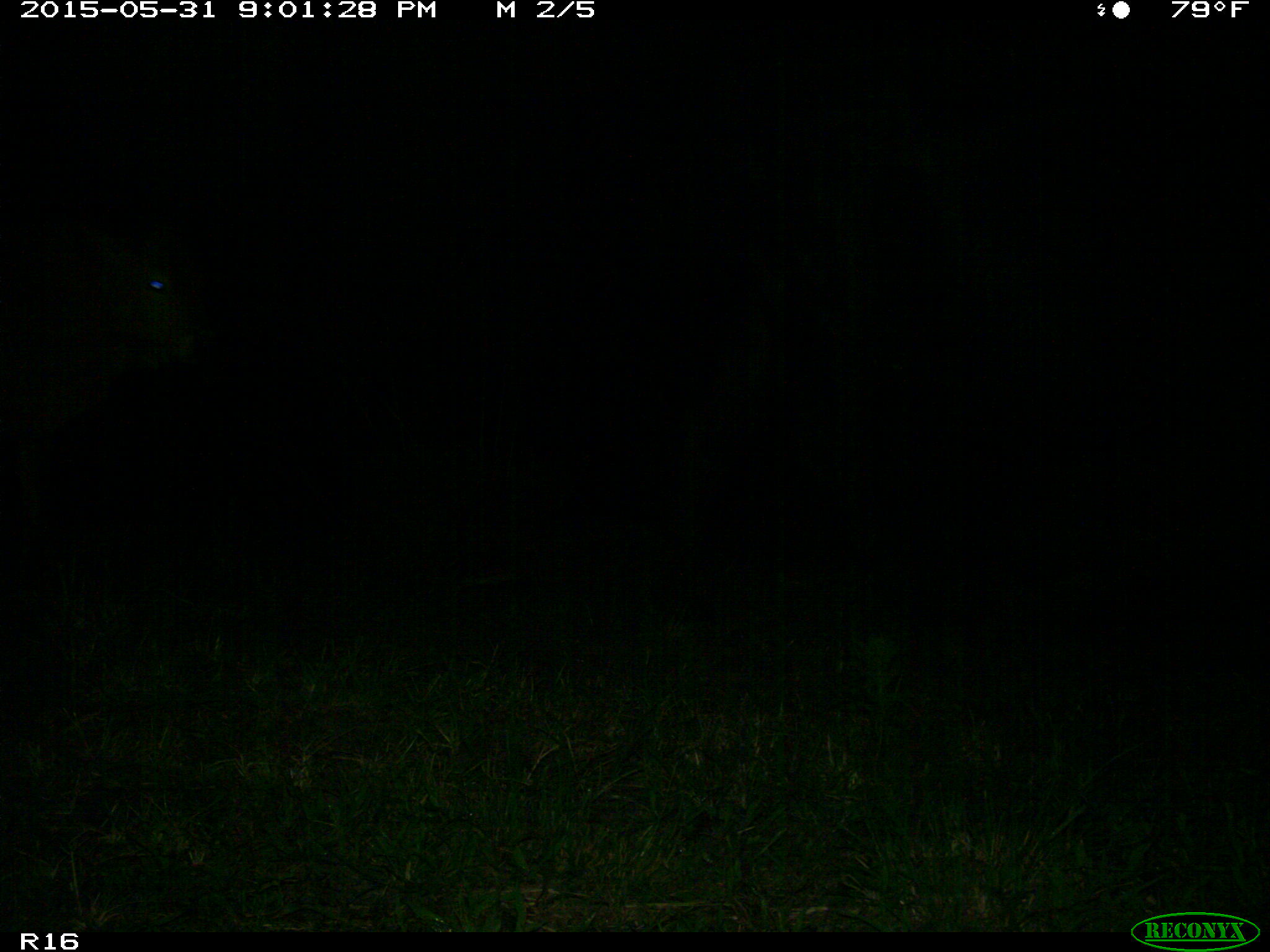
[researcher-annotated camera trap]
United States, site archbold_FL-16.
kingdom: Animalia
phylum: Chordata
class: Mammalia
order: Artiodactyla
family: Bovidae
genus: Bos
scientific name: Bos taurus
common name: domestic cow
Bos taurus (domestic cow).